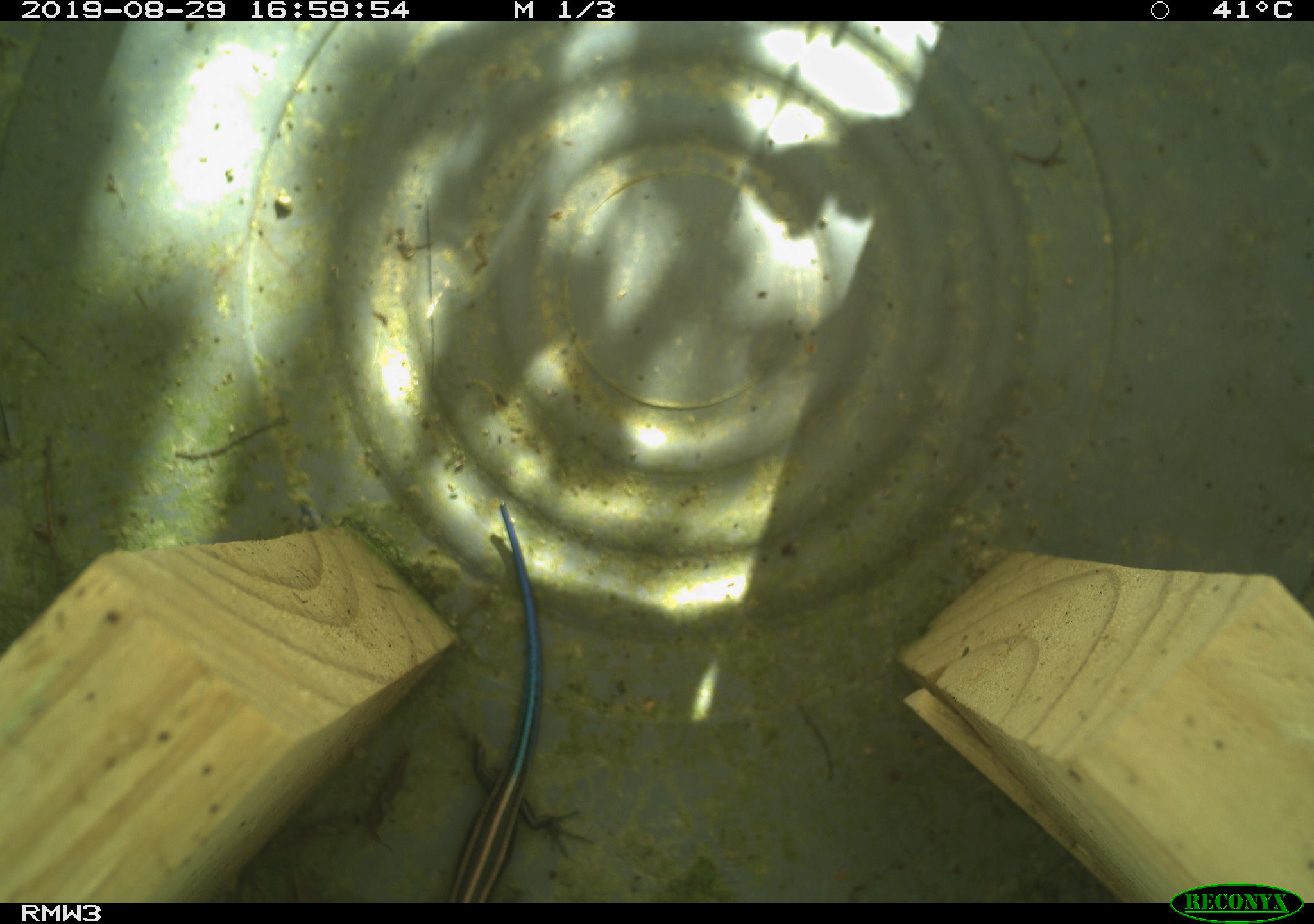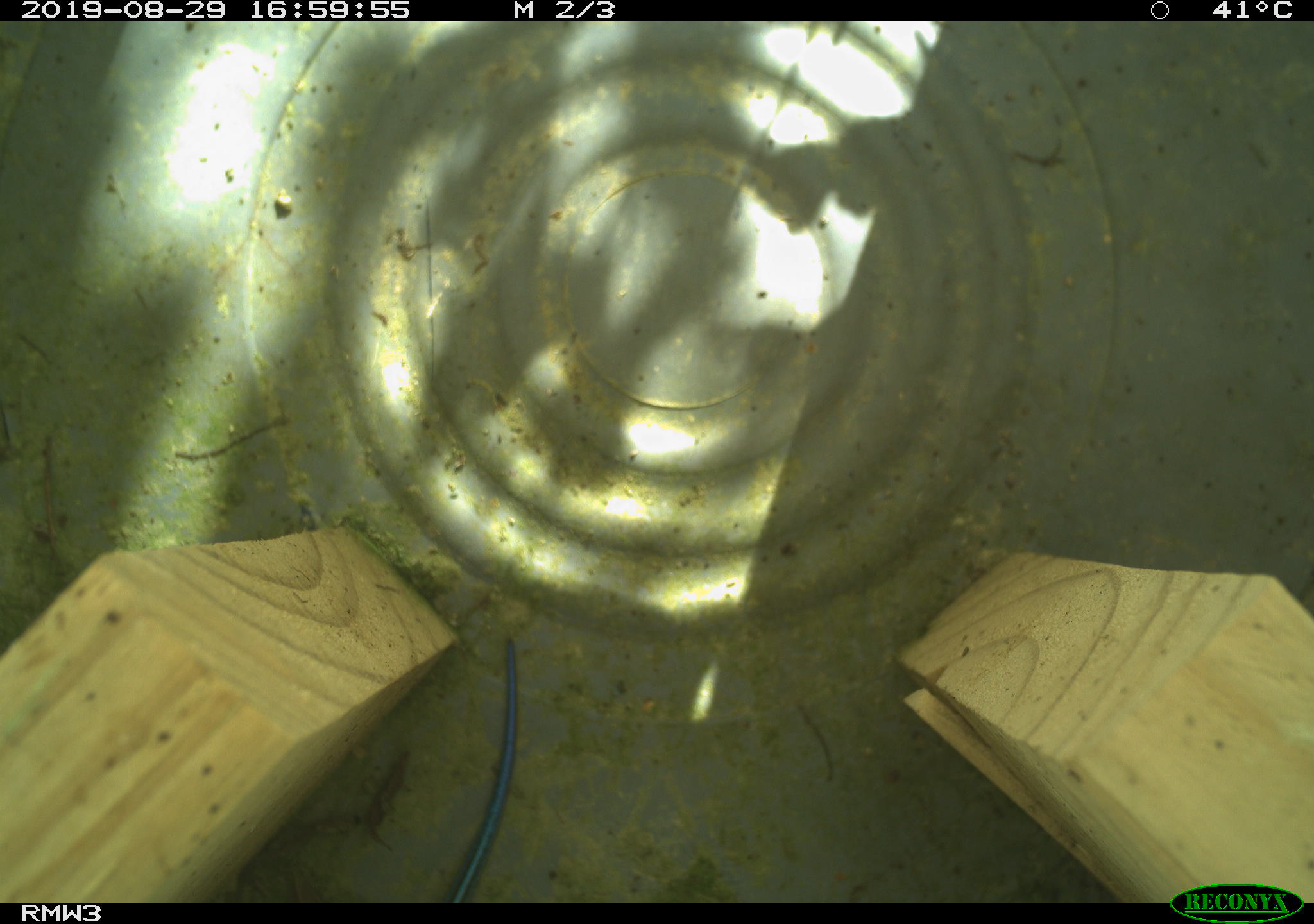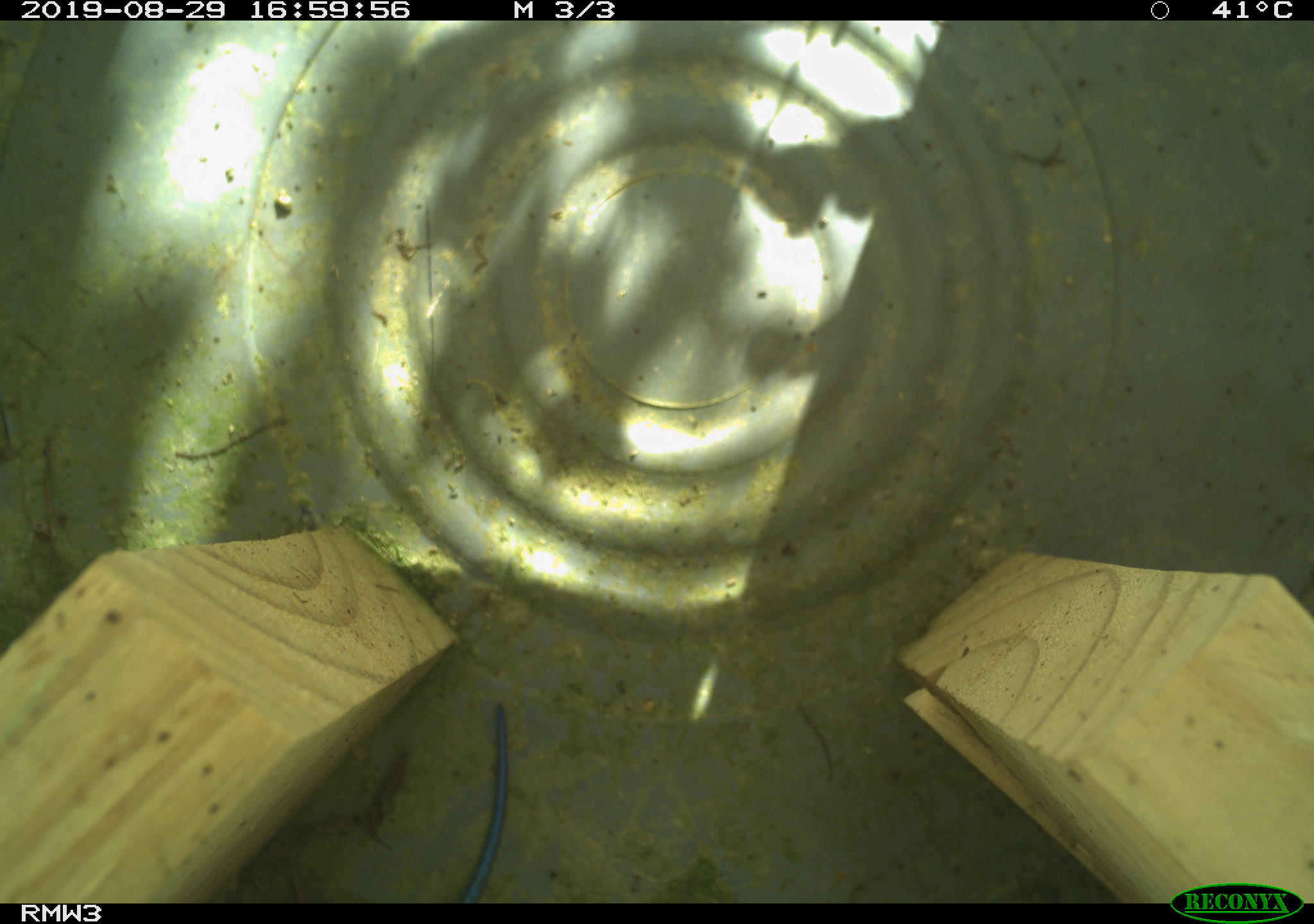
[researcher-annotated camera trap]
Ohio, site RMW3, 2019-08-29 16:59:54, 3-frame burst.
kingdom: Animalia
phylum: Chordata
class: Reptilia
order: Squamata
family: Scincidae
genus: Plestiodon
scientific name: Plestiodon fasciatus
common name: common five-lined skink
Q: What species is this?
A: Common five-lined skink (Plestiodon fasciatus).